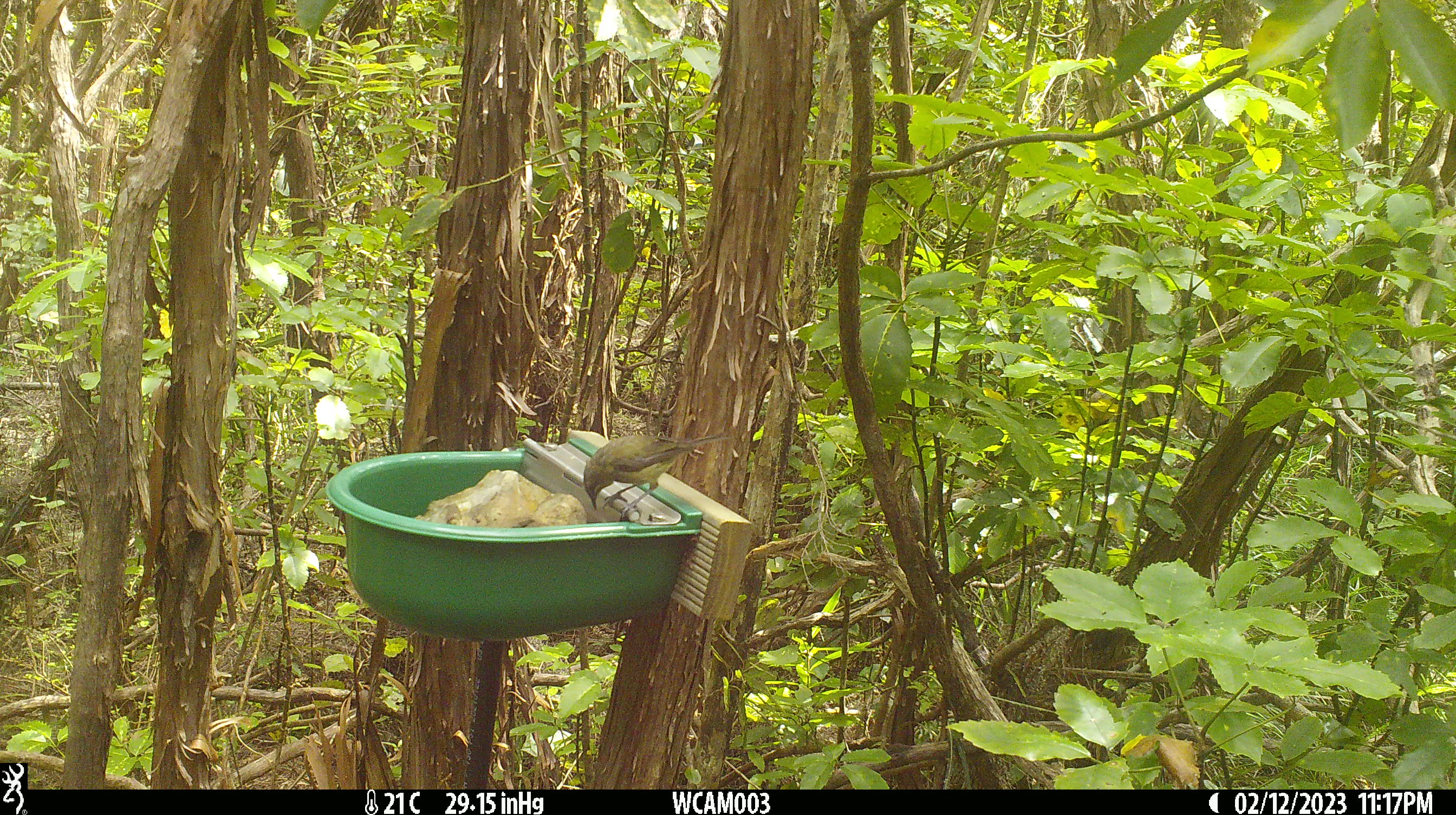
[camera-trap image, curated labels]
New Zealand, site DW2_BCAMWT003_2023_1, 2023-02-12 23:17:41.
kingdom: Animalia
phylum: Chordata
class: Aves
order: Passeriformes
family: Meliphagidae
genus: Anthornis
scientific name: Anthornis melanura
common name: new zealand bellbird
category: bellbird